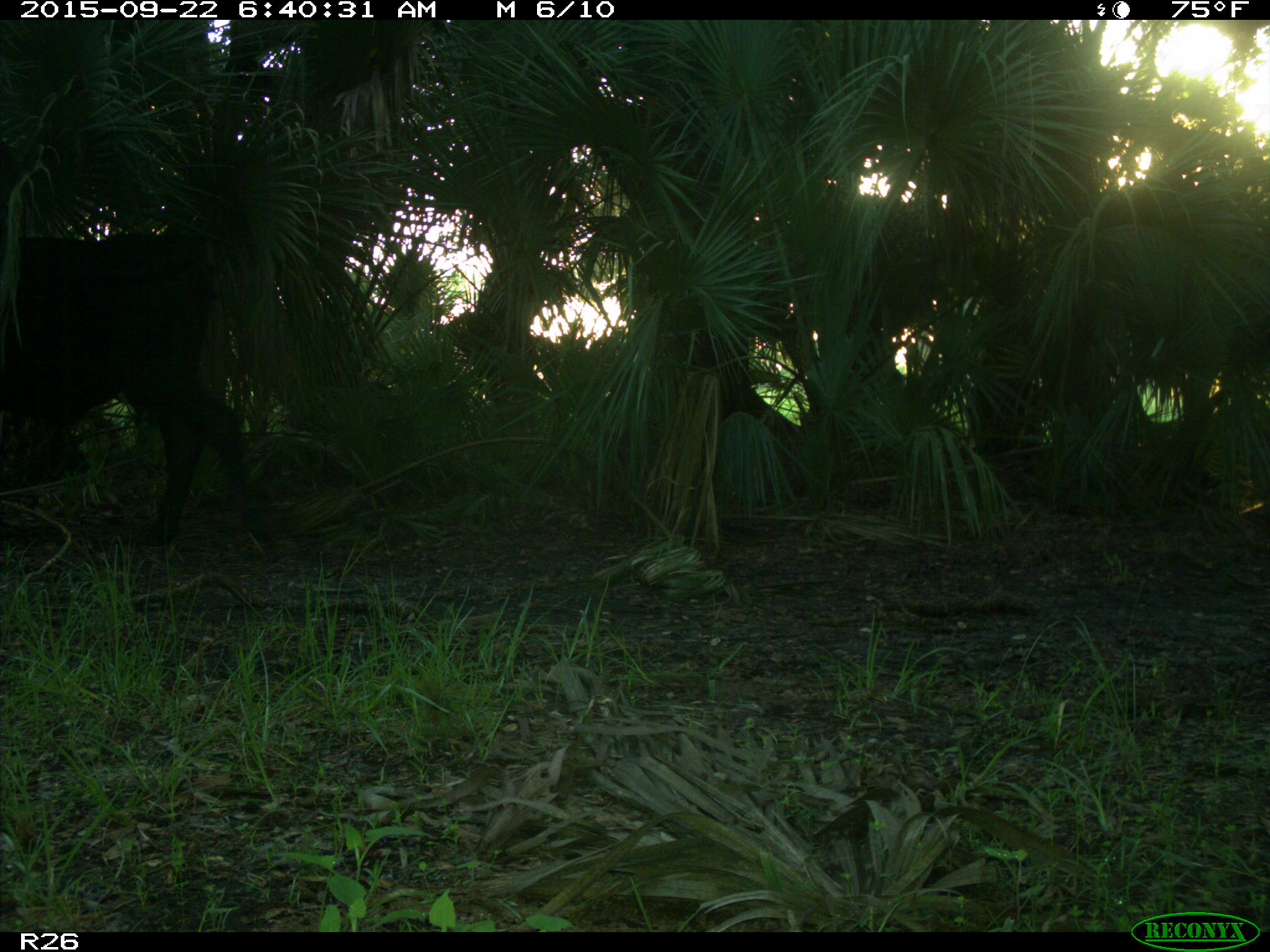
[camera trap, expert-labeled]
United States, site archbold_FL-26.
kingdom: Animalia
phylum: Chordata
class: Mammalia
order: Artiodactyla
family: Bovidae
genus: Bos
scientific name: Bos taurus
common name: domestic cow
Bos taurus (domestic cow).